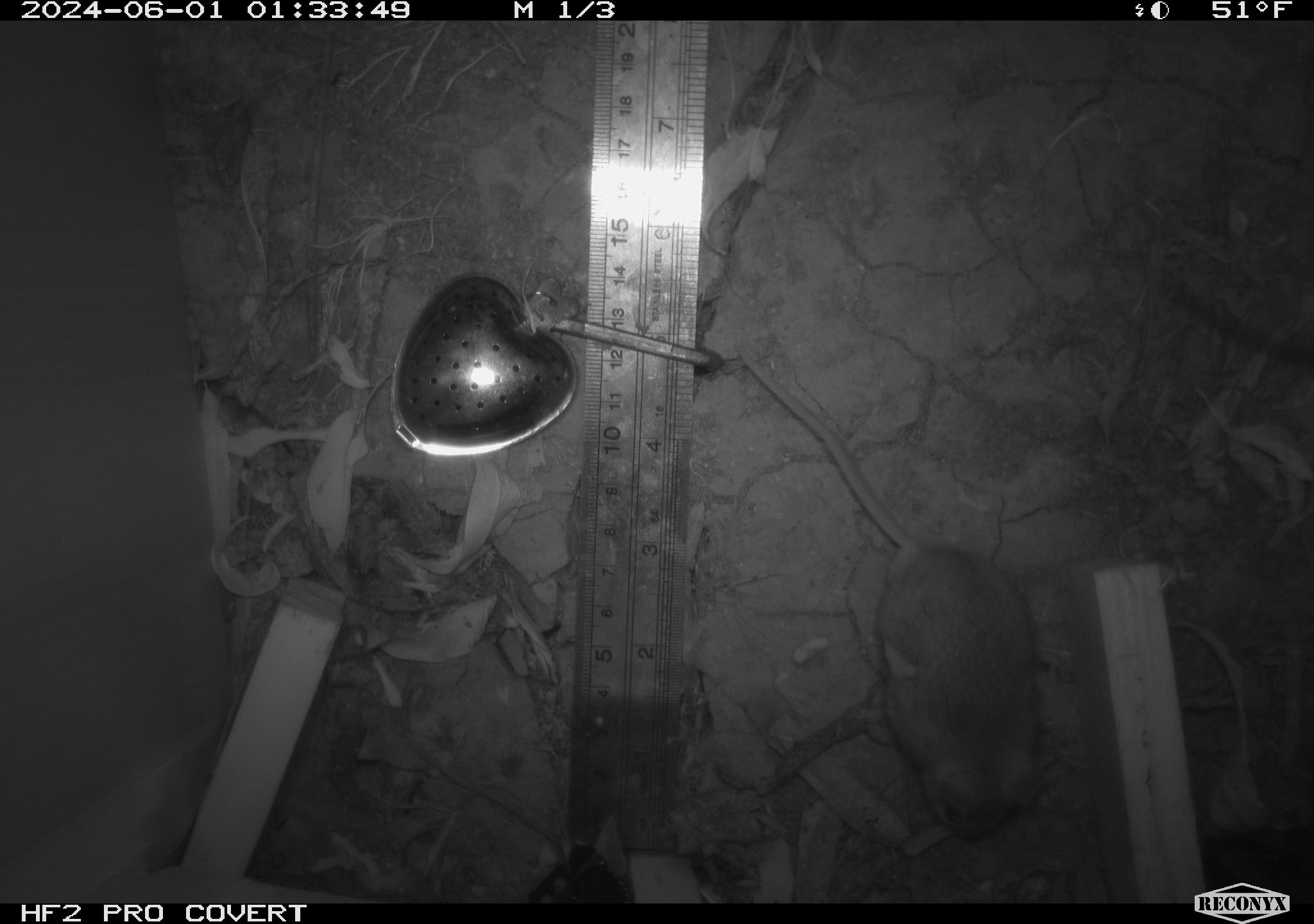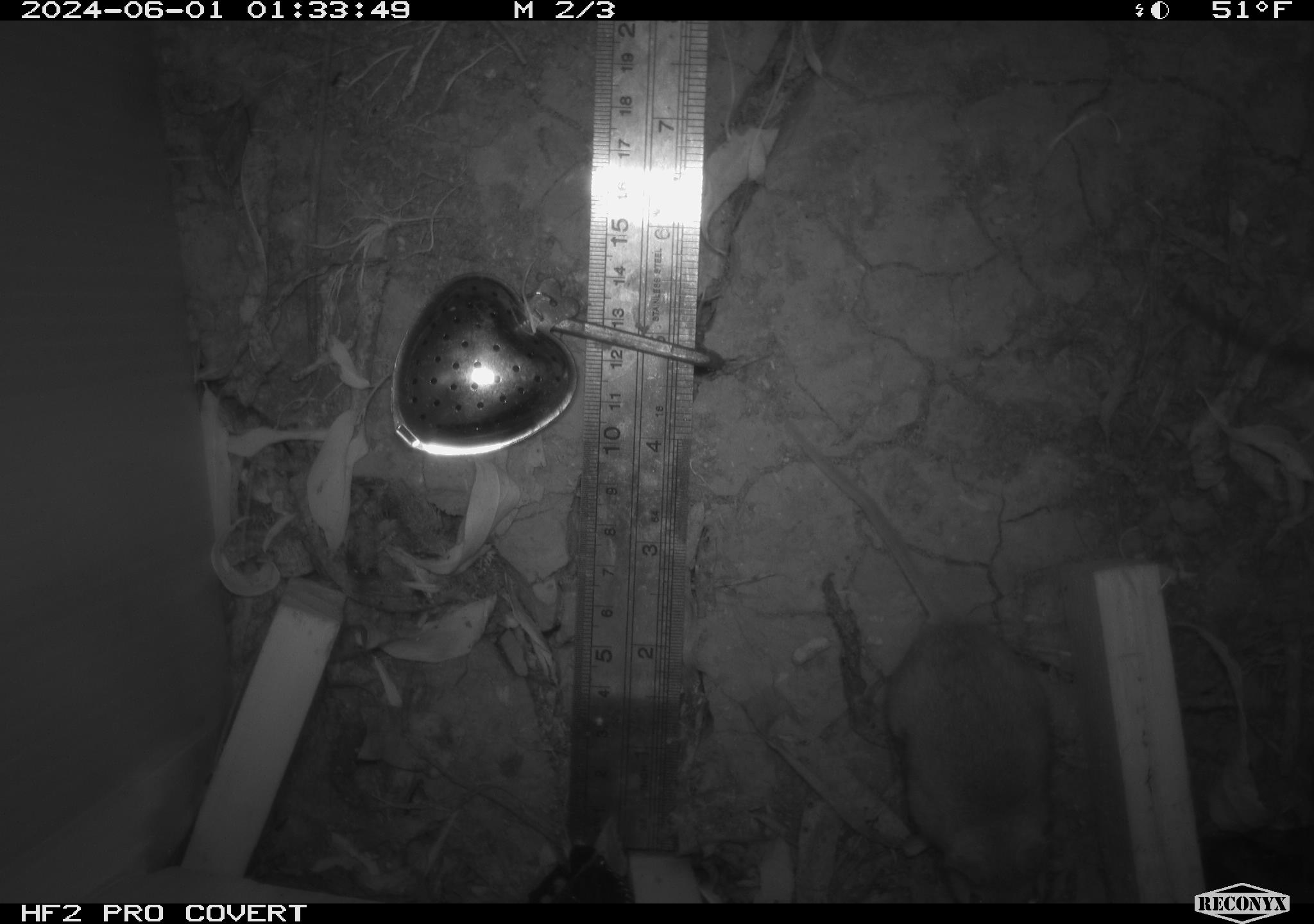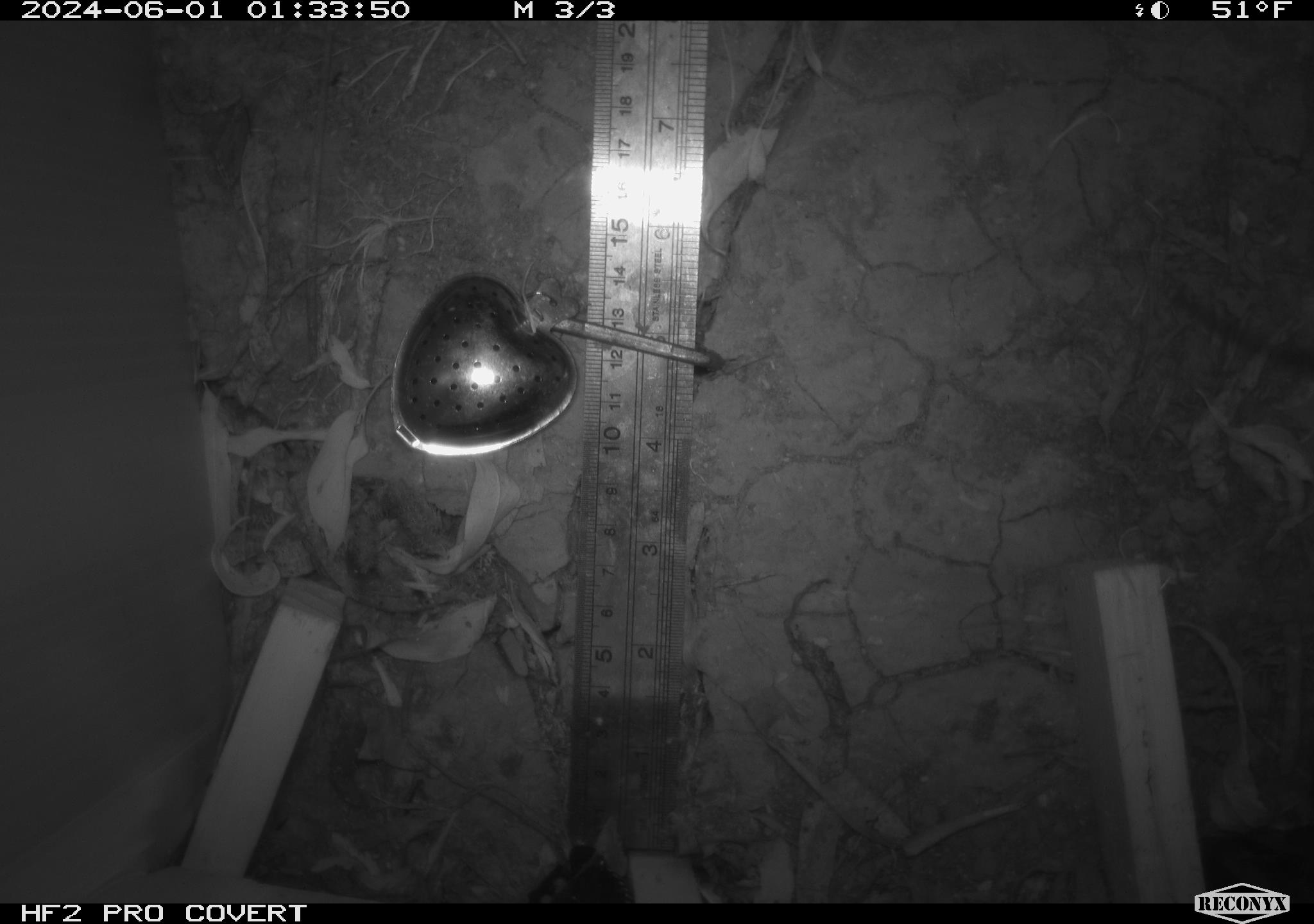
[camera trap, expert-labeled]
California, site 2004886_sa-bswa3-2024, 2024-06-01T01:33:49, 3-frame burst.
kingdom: Animalia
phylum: Chordata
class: Mammalia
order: Rodentia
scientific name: Rodentia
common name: mouse species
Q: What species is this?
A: Mouse species (Rodentia).